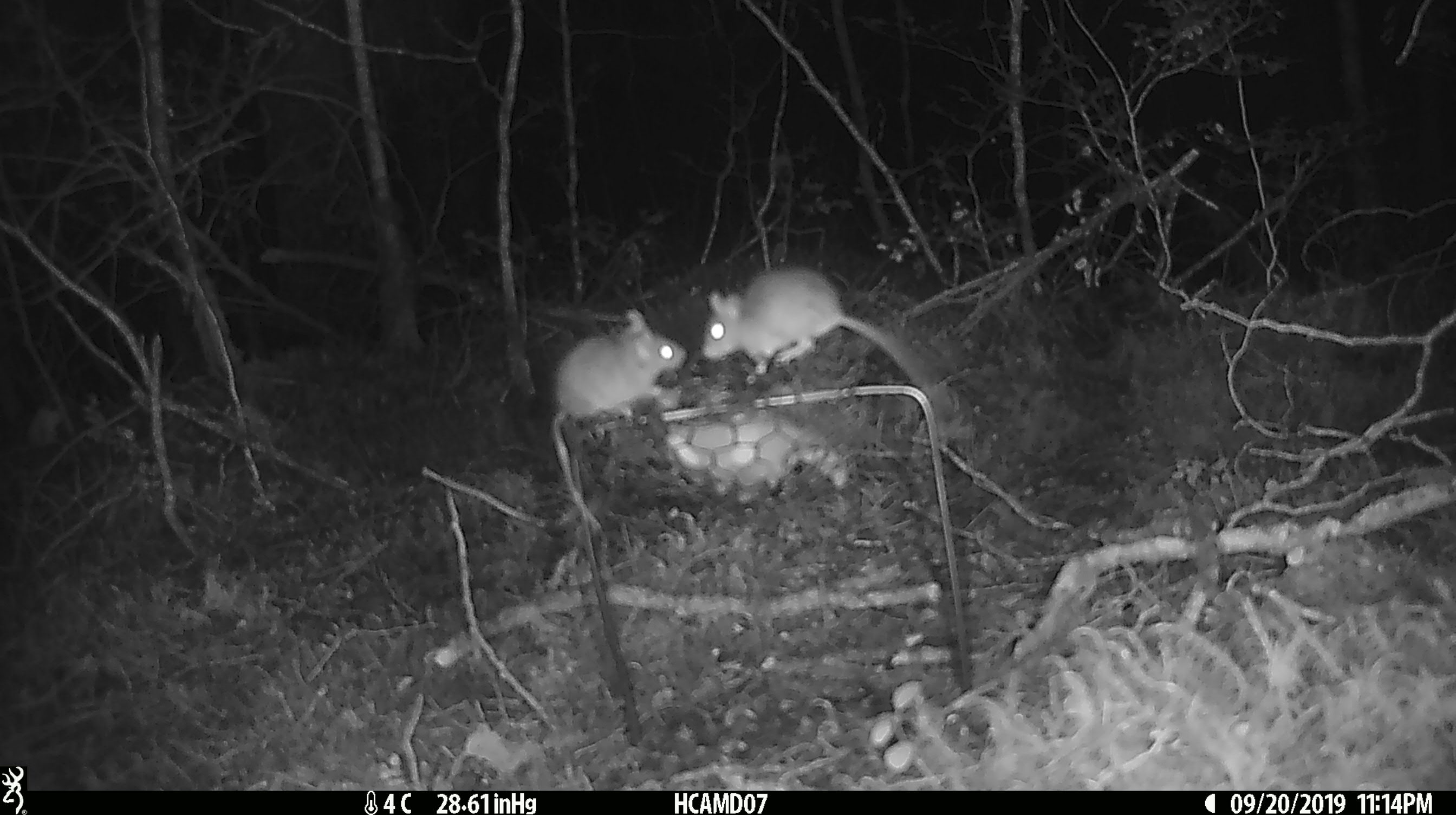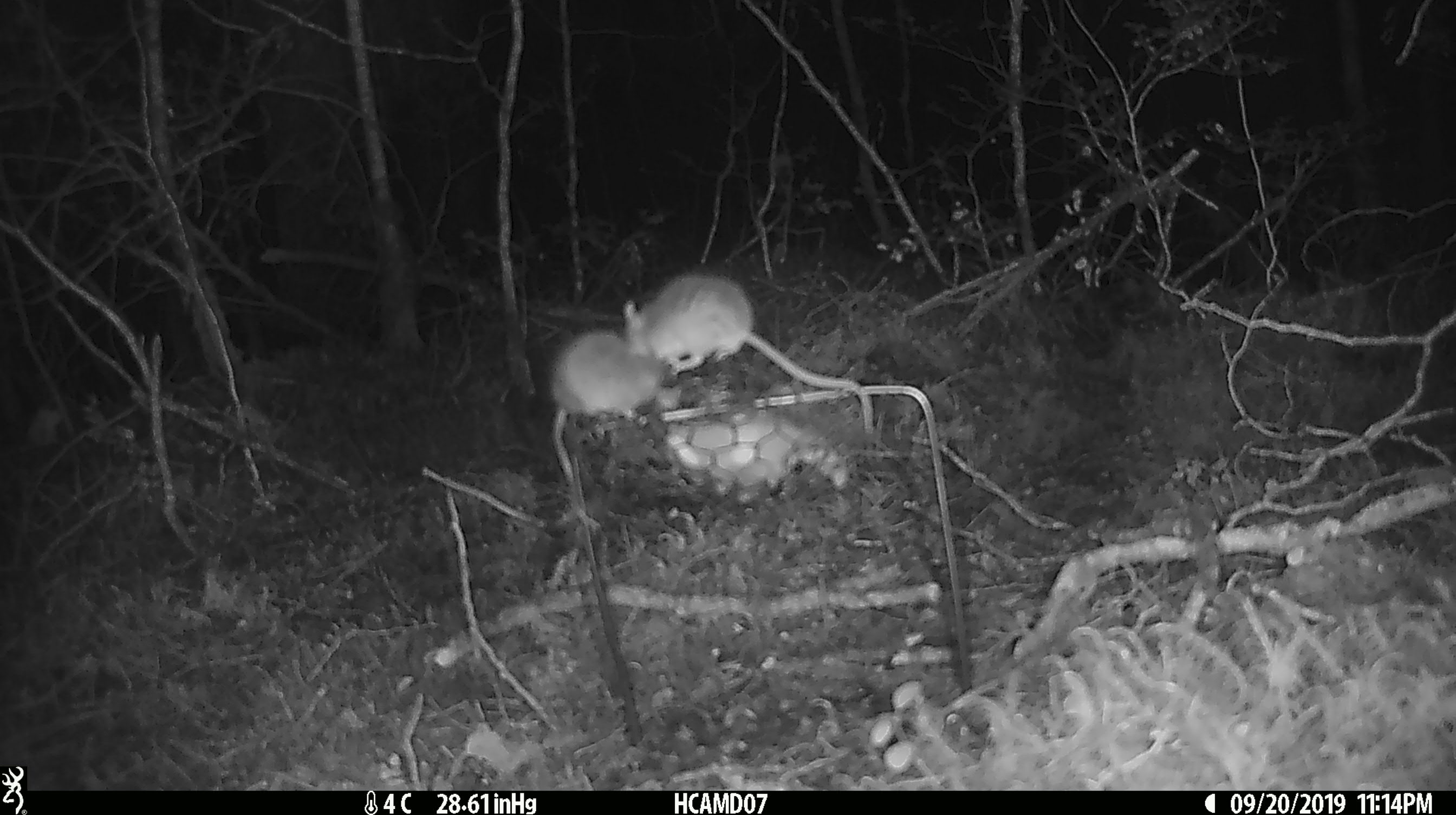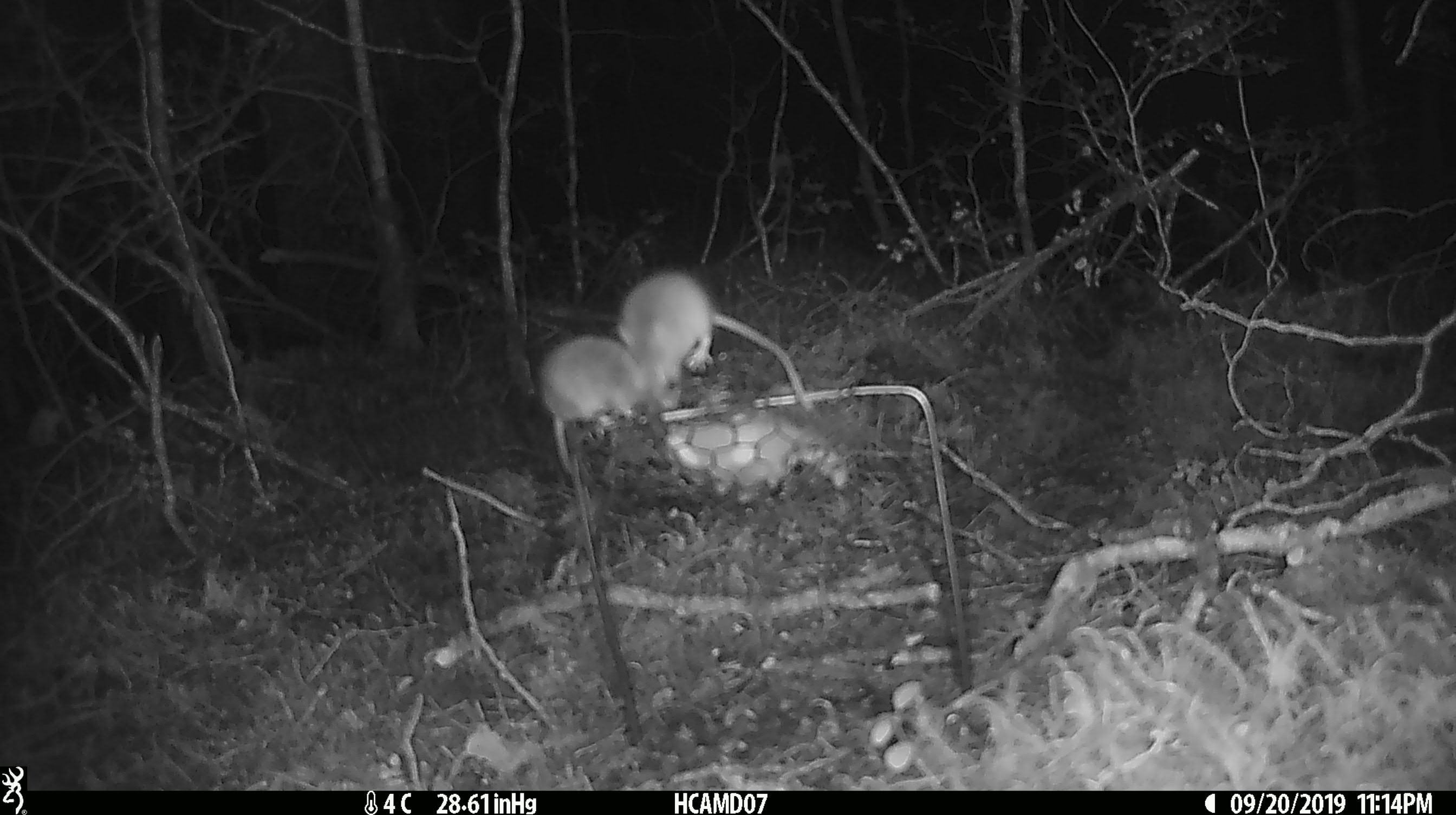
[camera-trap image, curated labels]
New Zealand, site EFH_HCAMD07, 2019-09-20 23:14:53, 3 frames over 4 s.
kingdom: Animalia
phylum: Chordata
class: Mammalia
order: Rodentia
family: Muridae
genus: Mus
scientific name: Mus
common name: mouse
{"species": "mouse (Mus)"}